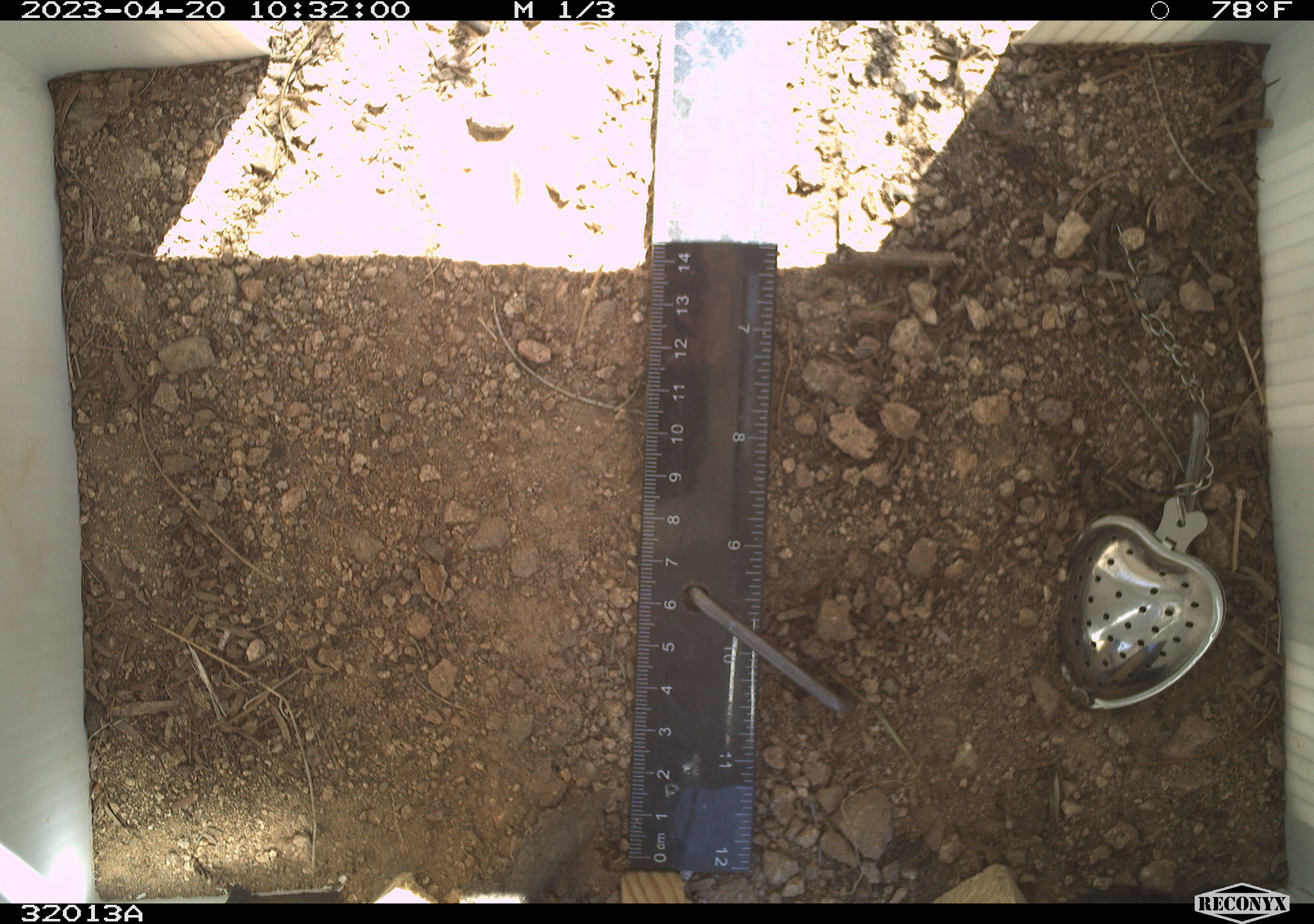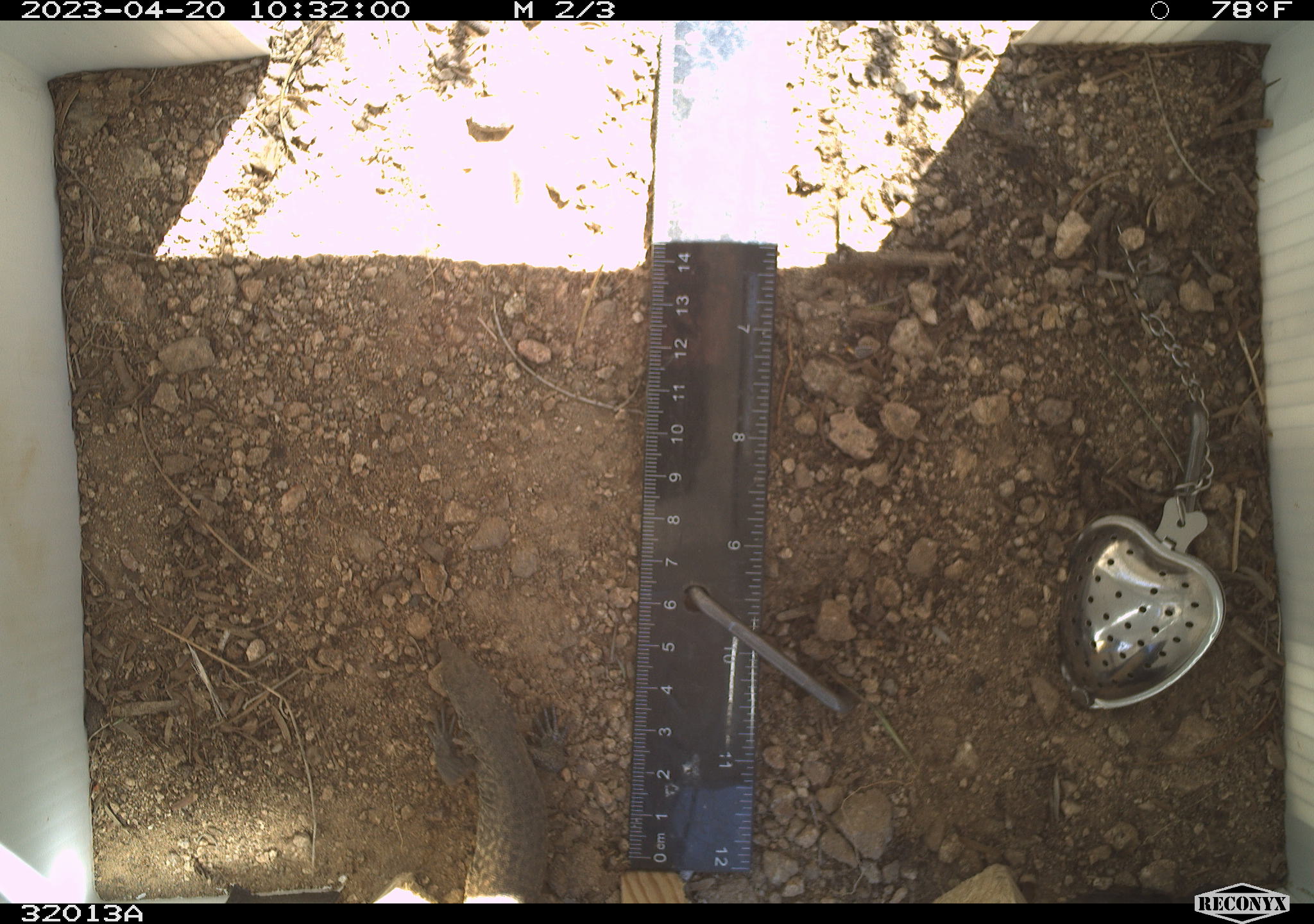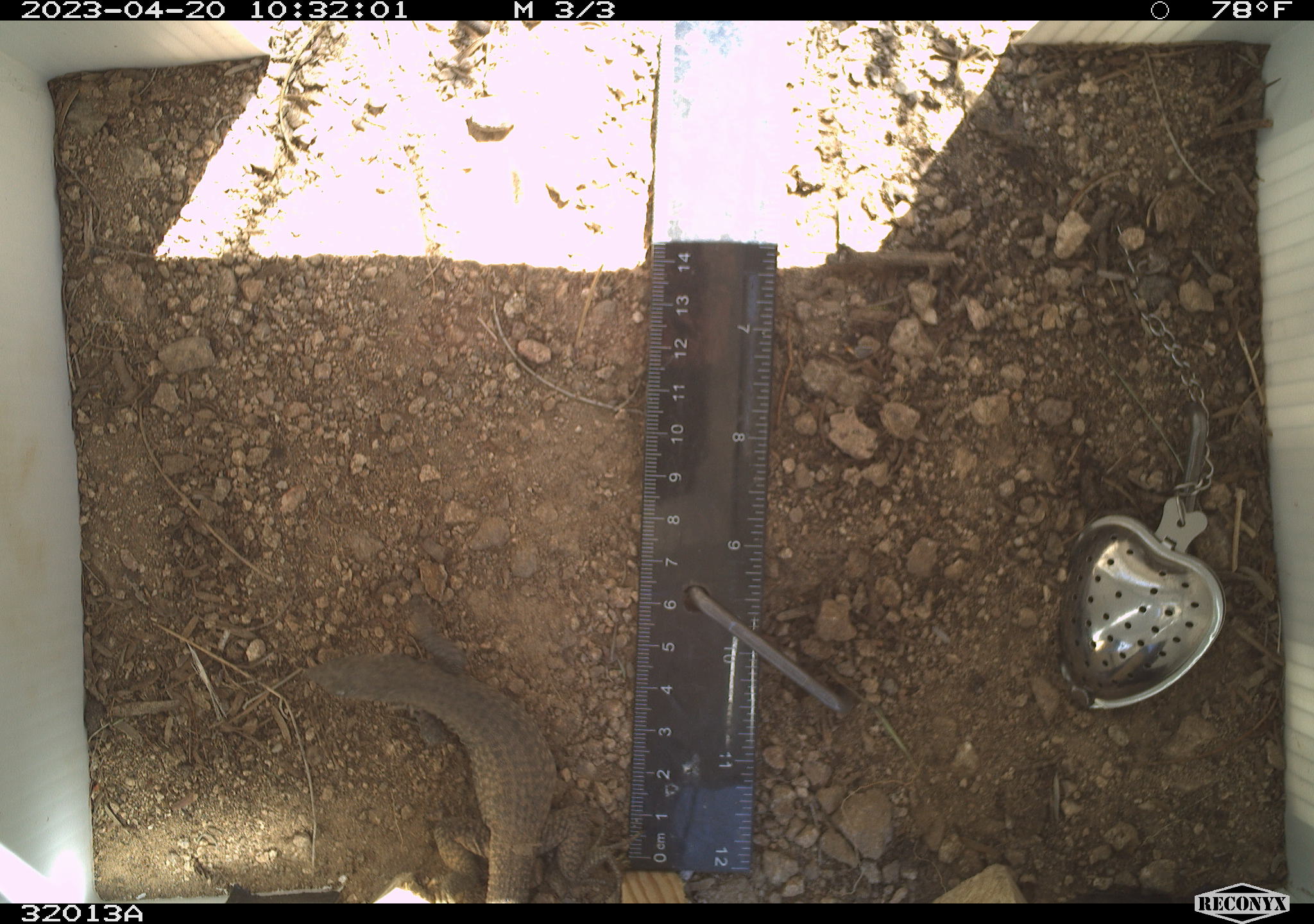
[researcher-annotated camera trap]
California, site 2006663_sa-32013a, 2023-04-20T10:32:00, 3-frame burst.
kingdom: Animalia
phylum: Chordata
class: Reptilia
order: Squamata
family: Teiidae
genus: Aspidoscelis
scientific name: Aspidoscelis tigris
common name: western whiptail